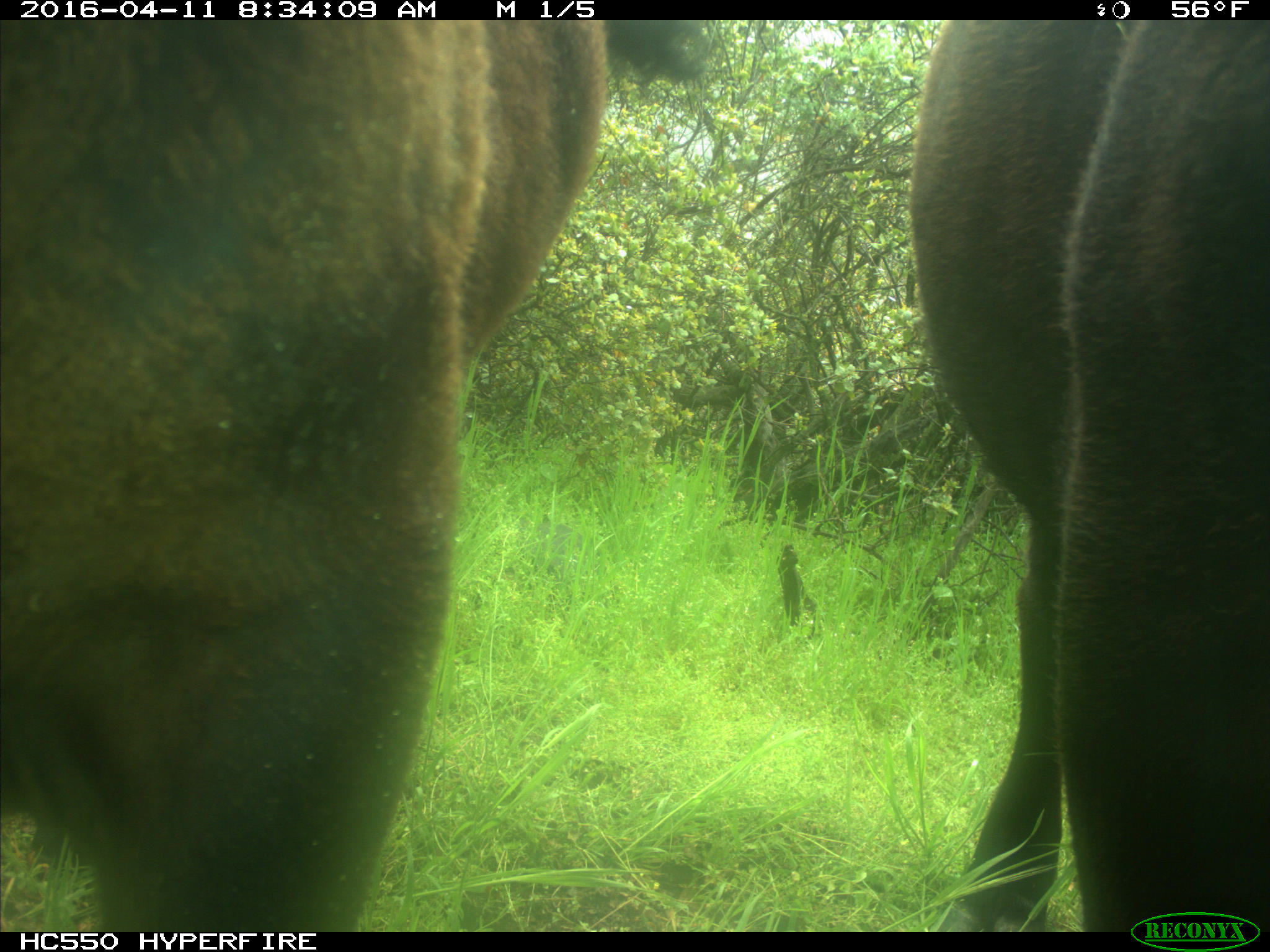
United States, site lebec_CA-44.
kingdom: Animalia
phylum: Chordata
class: Mammalia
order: Artiodactyla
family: Bovidae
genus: Bos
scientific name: Bos taurus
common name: domestic cow